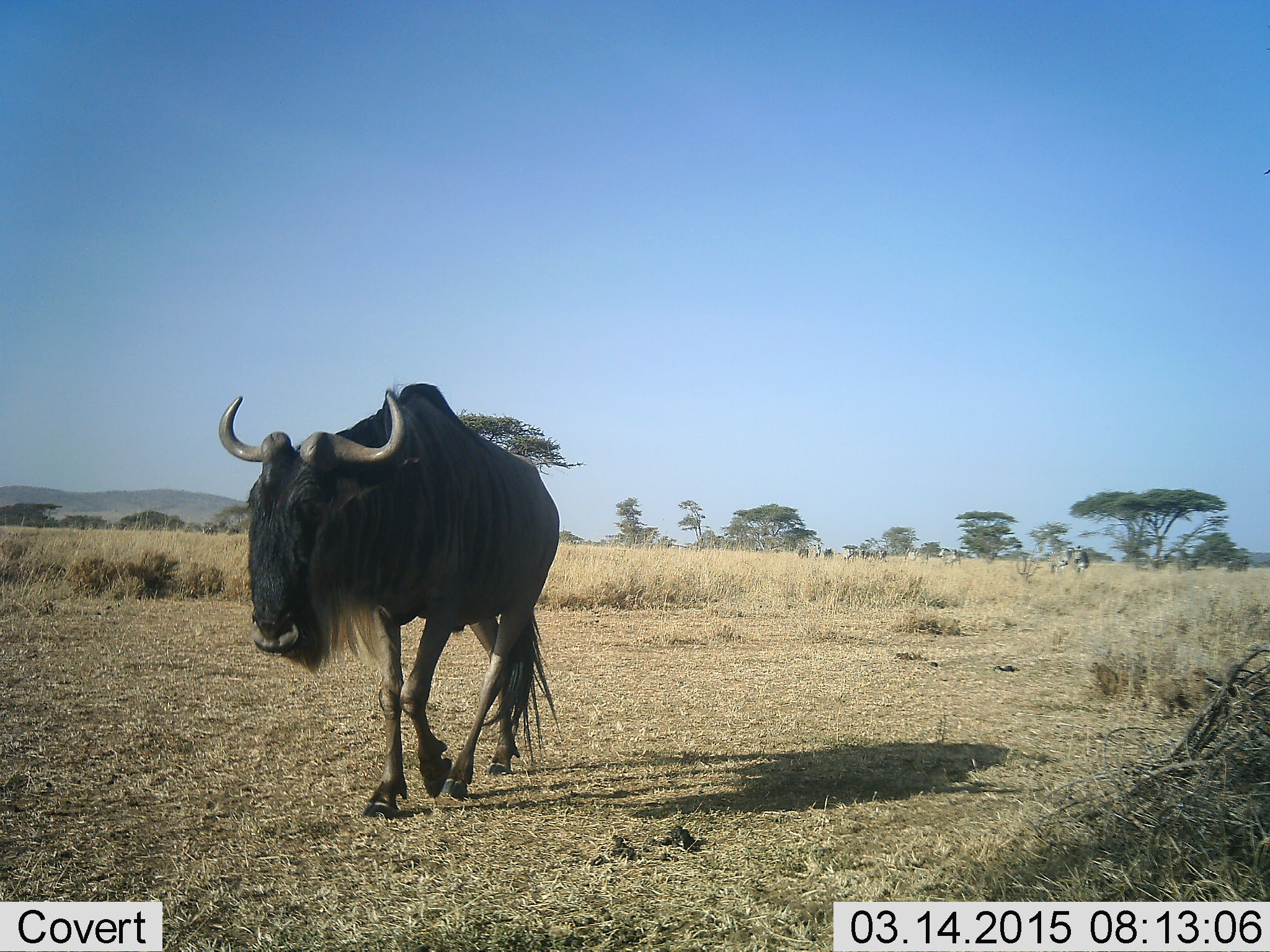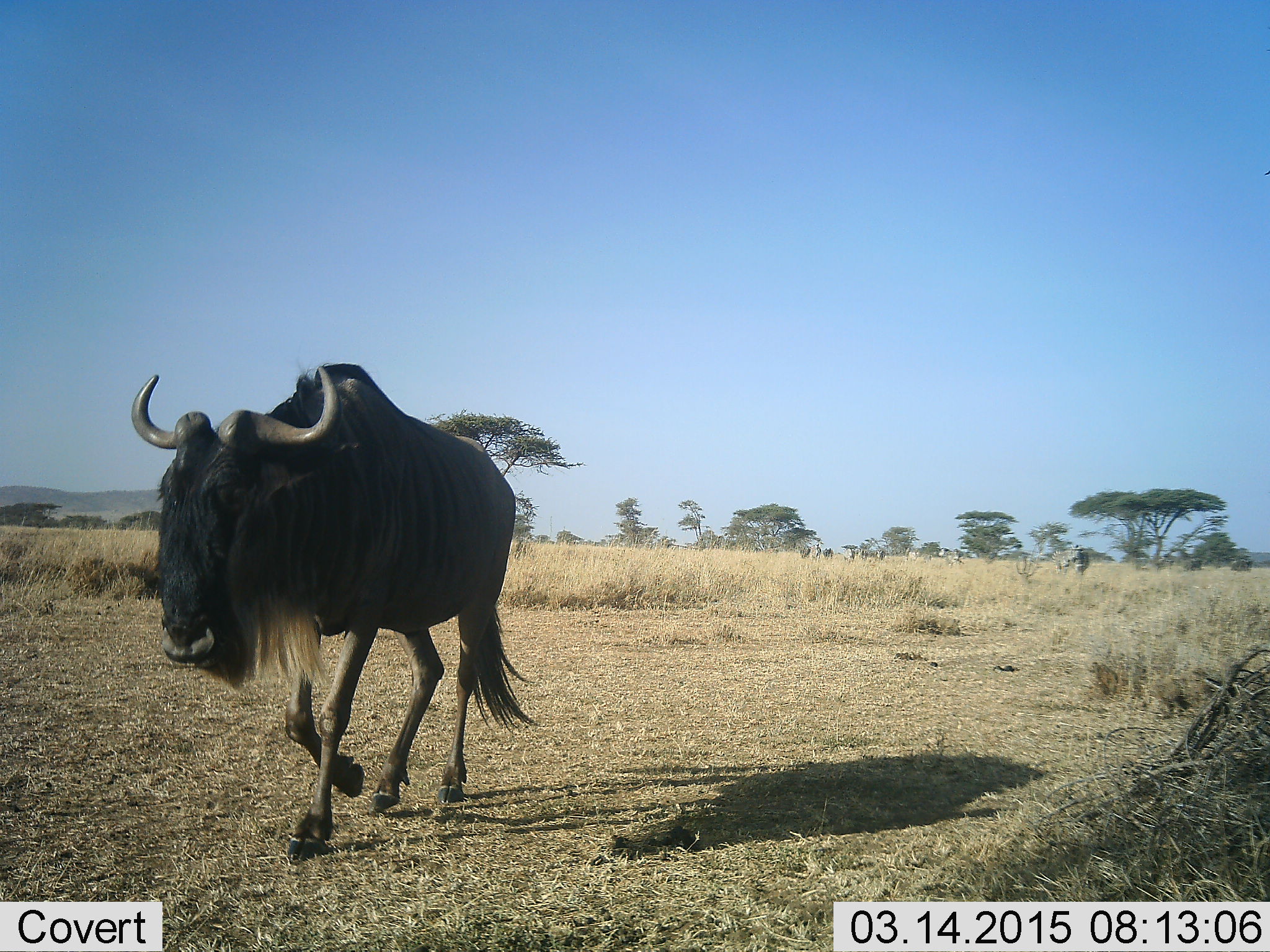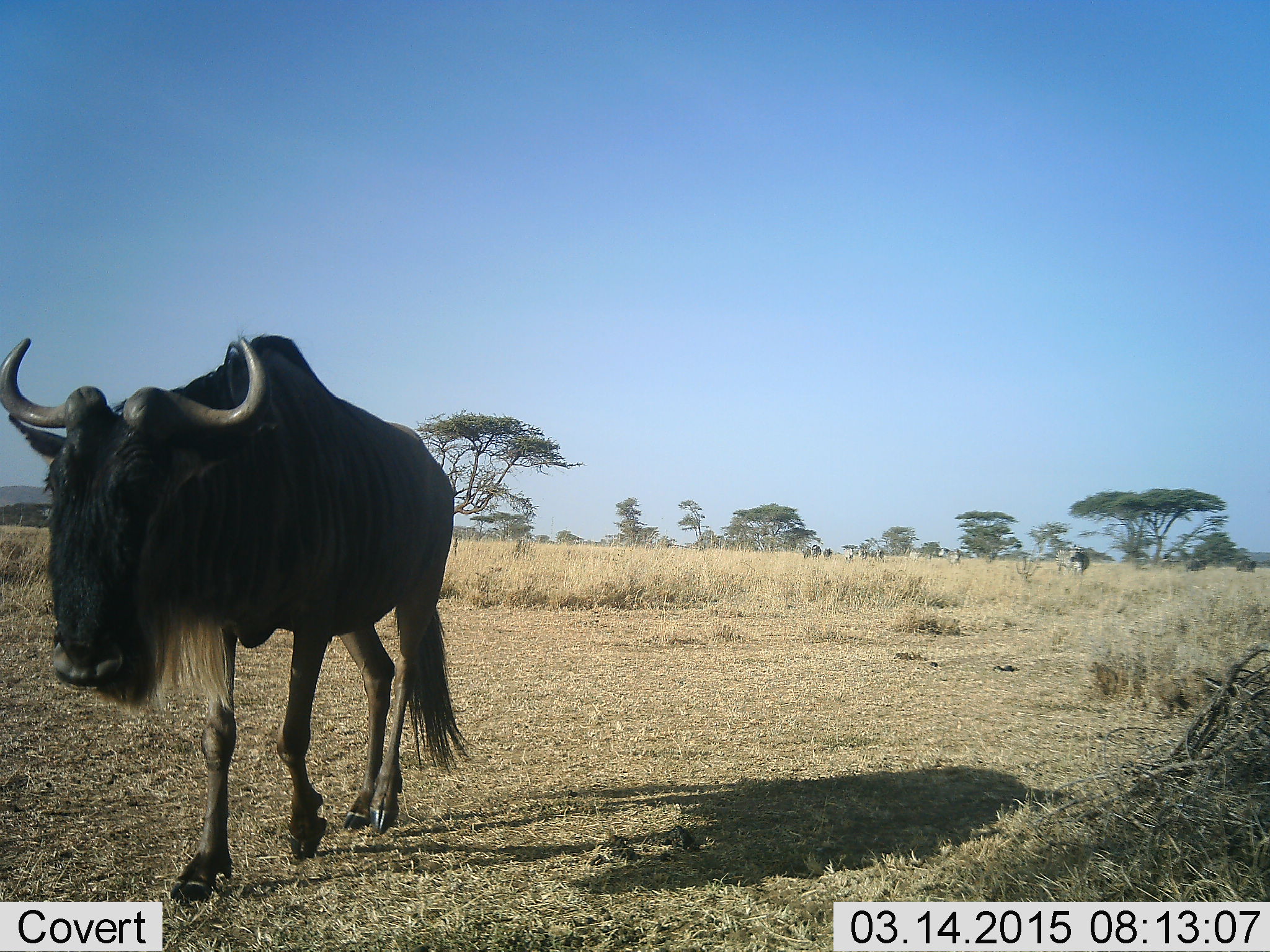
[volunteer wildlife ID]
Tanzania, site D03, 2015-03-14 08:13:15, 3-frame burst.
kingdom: Animalia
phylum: Chordata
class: Mammalia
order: Artiodactyla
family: Bovidae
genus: Connochaetes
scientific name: Connochaetes taurinus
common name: blue wildebeest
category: wildebeest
Wildebeest (blue wildebeest) (Connochaetes taurinus), count 1. Behavior (volunteer vote fractions): standing 17%, resting 0%, moving 92%, interacting 0%. Young present (vote fraction): 0%. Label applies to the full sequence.